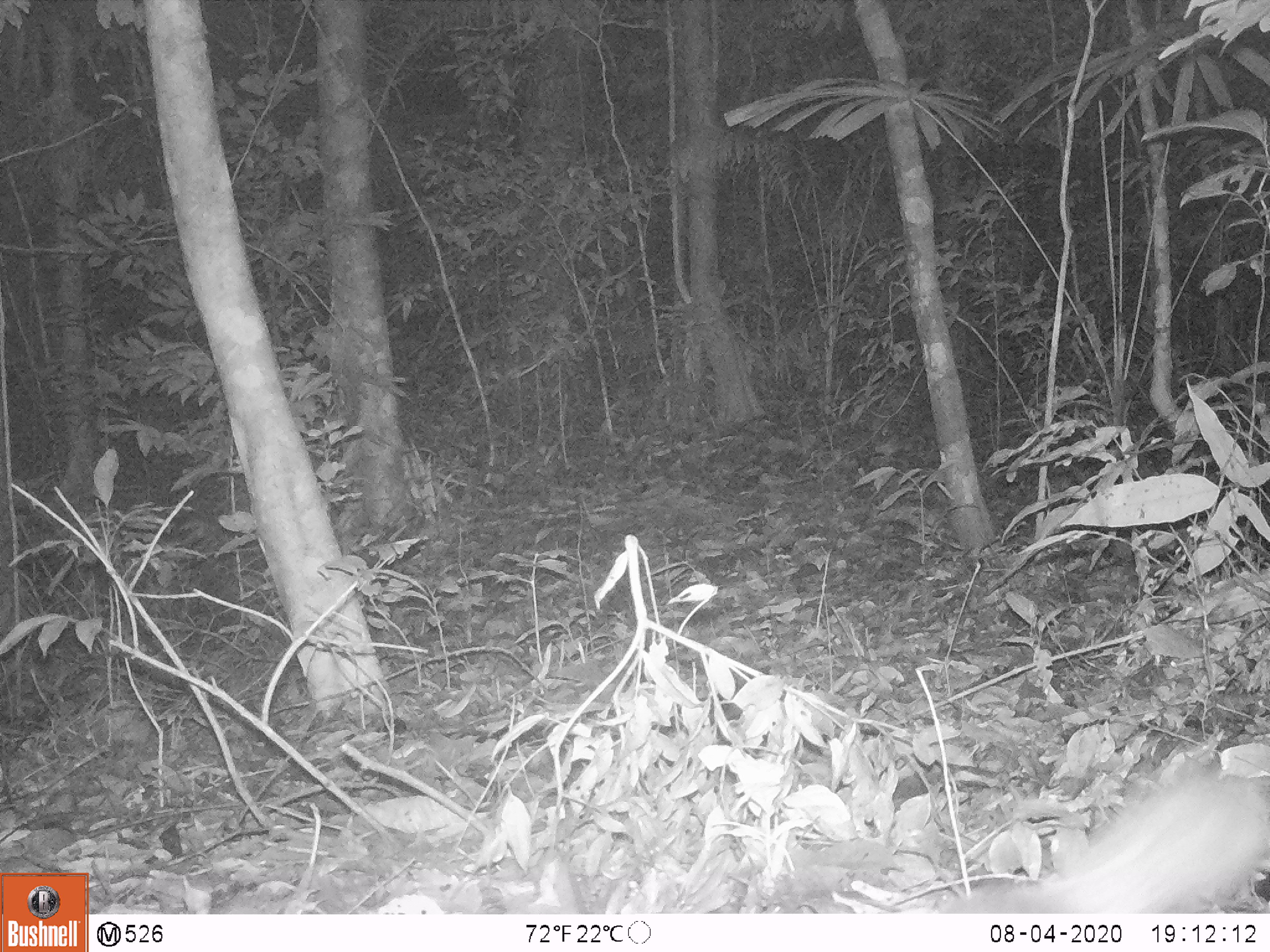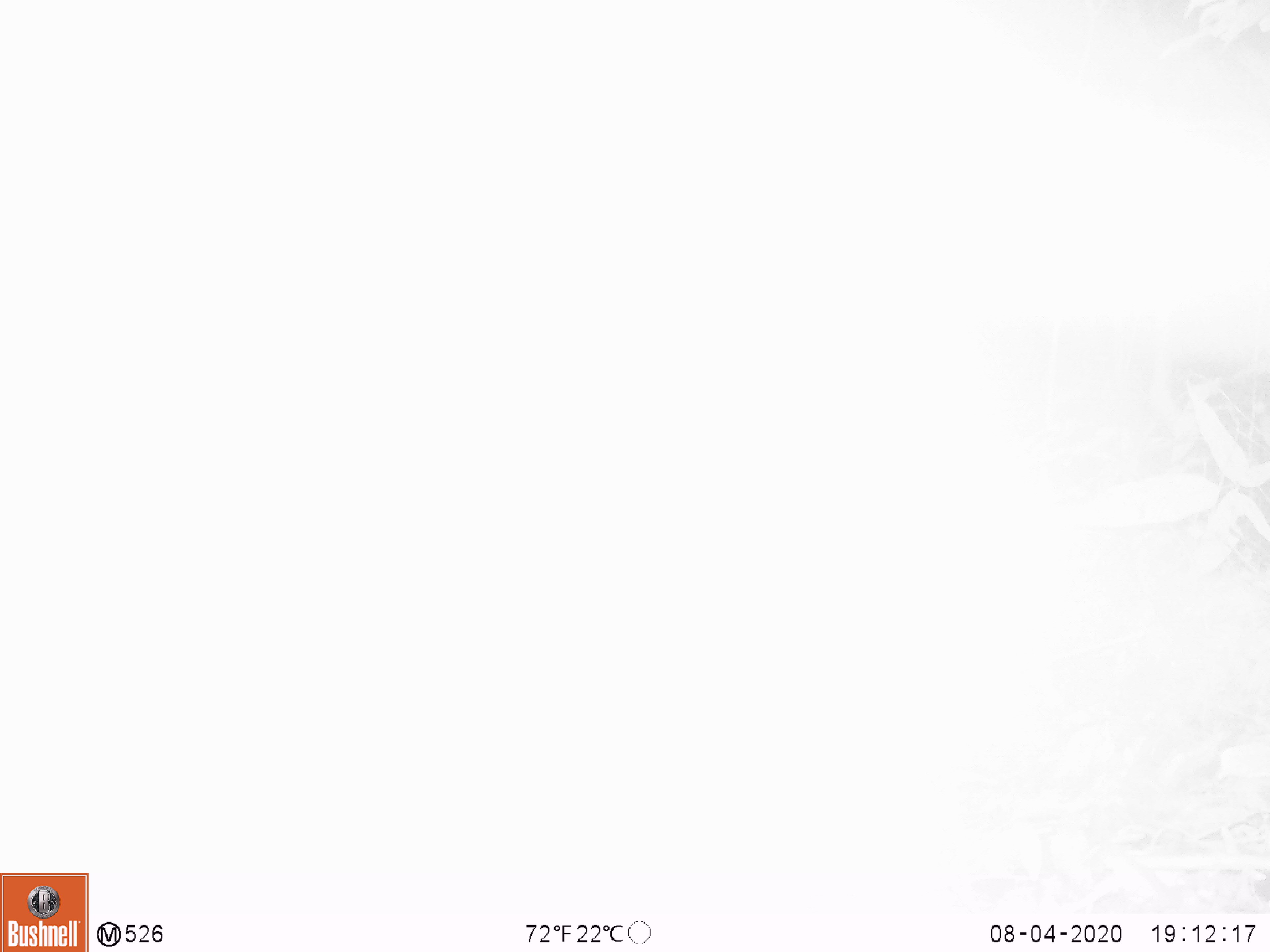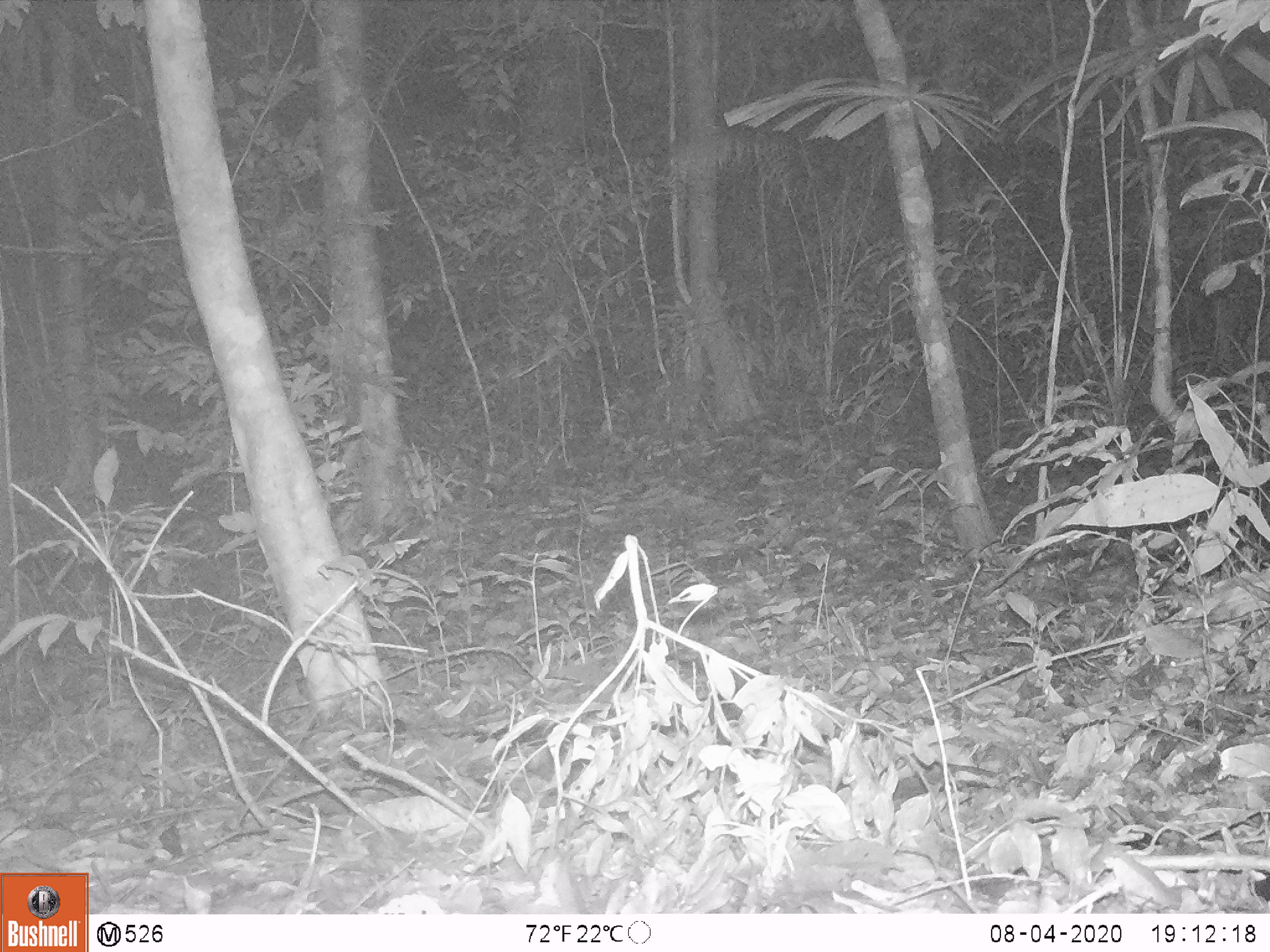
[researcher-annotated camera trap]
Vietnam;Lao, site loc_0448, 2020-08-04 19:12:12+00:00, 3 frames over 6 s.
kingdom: Animalia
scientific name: Animalia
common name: animal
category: unidentified animal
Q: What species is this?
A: Unidentified animal (animal) (Animalia).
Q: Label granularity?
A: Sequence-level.